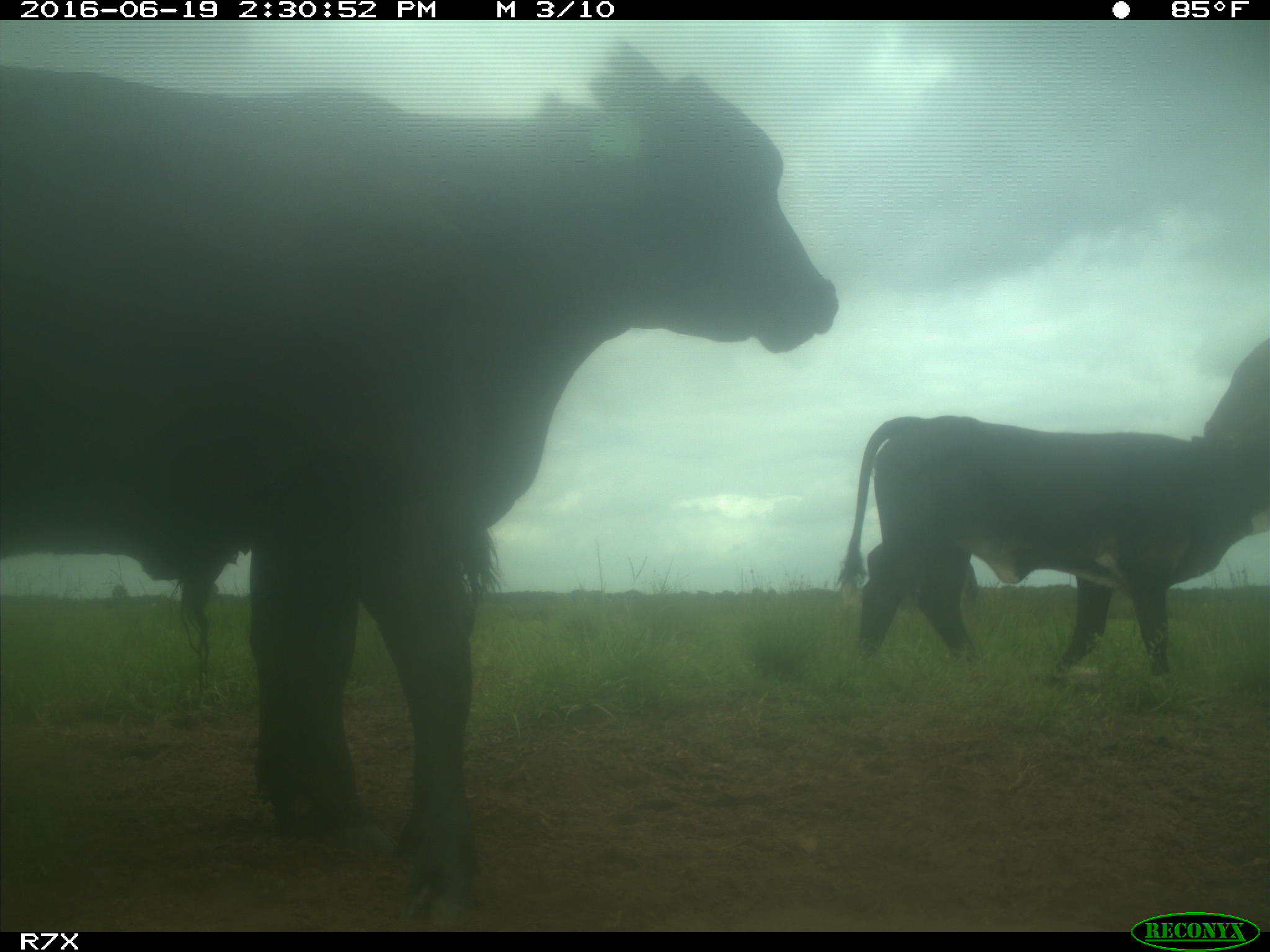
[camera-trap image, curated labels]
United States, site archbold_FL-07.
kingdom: Animalia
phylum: Chordata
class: Mammalia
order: Artiodactyla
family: Bovidae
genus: Bos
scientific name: Bos taurus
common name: domestic cow